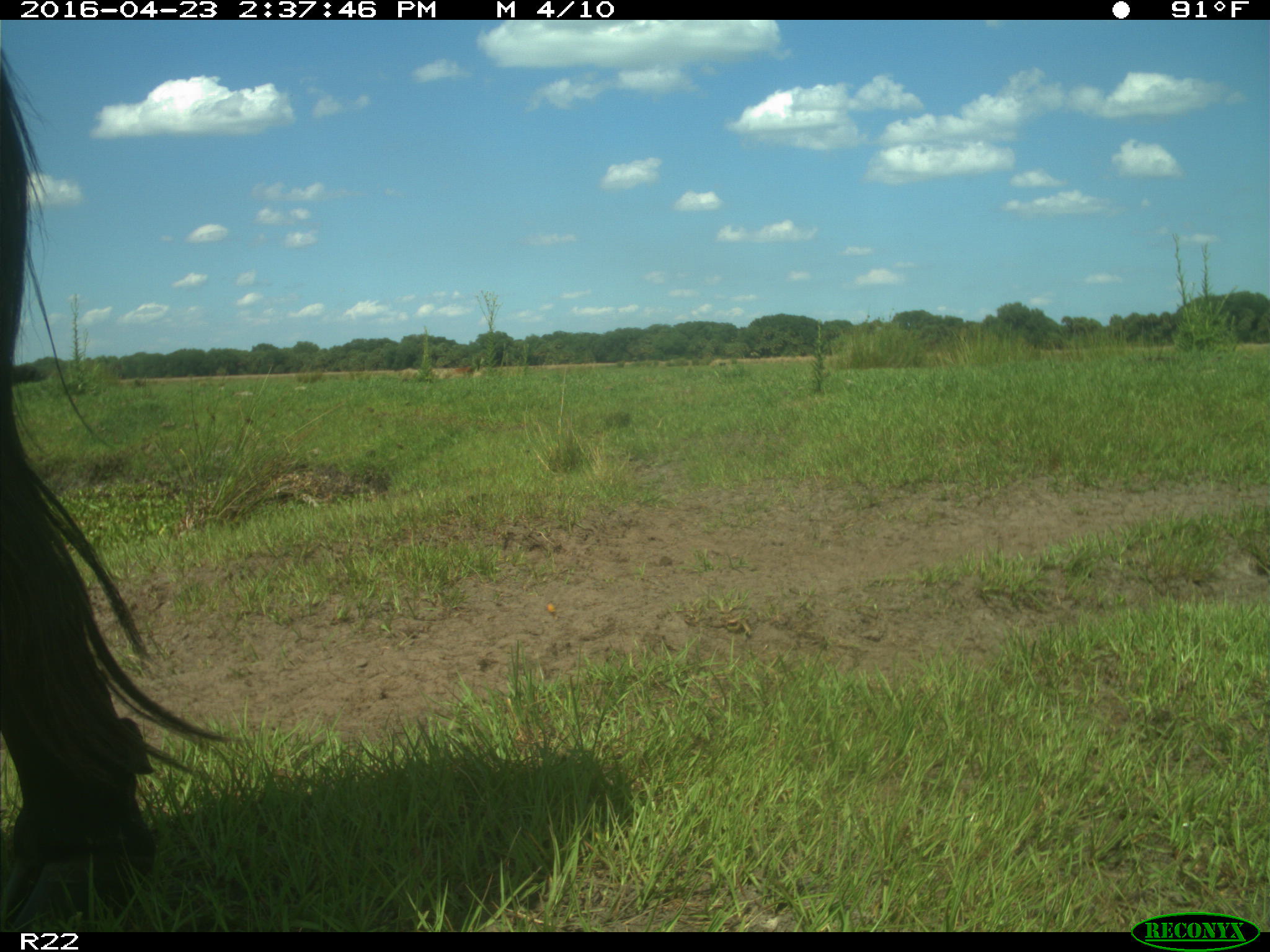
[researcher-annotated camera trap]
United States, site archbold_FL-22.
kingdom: Animalia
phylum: Chordata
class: Mammalia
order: Artiodactyla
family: Bovidae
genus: Bos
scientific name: Bos taurus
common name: domestic cow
Bos taurus (domestic cow).